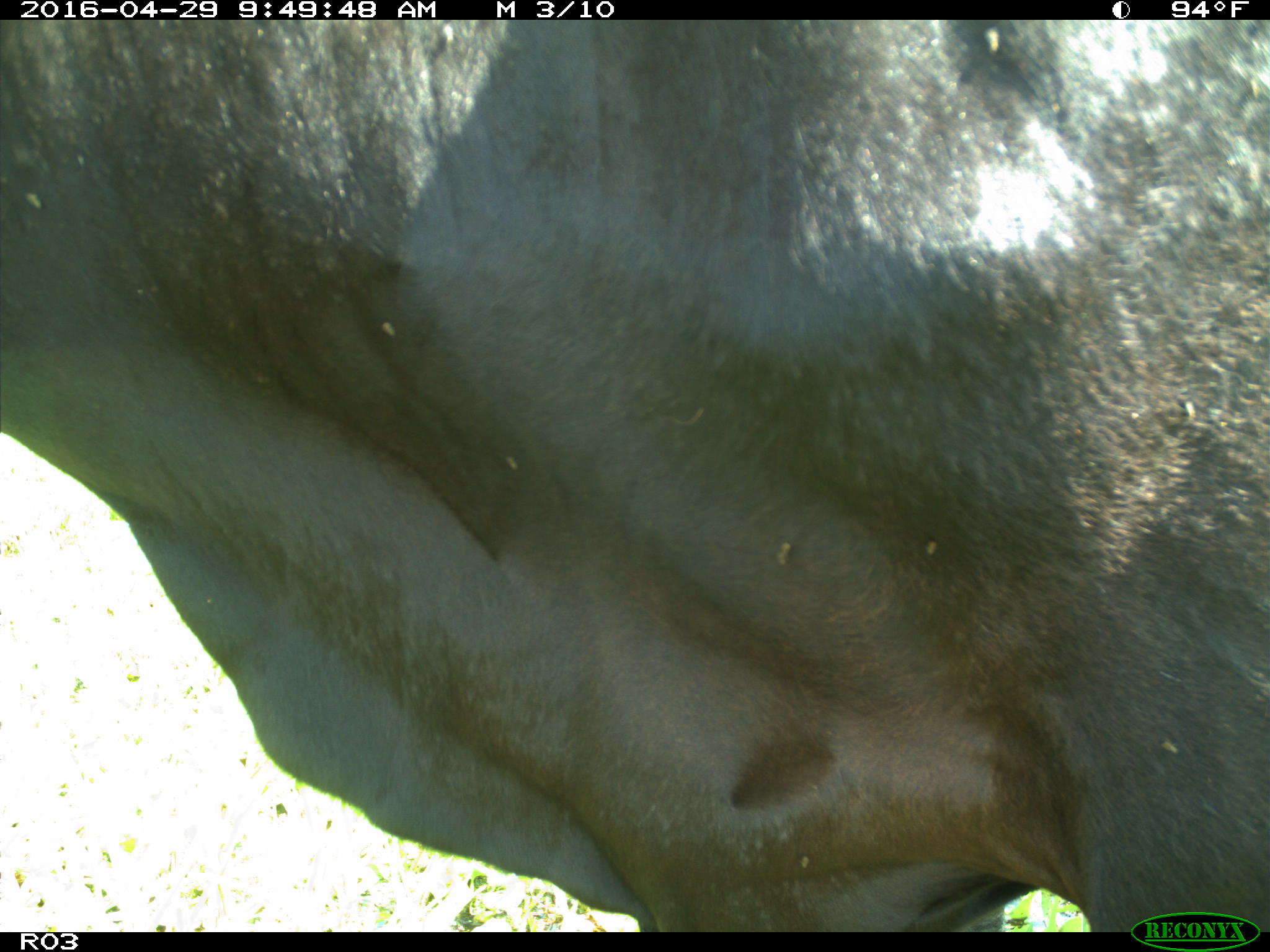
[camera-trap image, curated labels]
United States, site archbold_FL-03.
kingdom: Animalia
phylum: Chordata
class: Mammalia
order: Artiodactyla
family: Bovidae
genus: Bos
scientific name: Bos taurus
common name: domestic cow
Bos taurus (domestic cow).